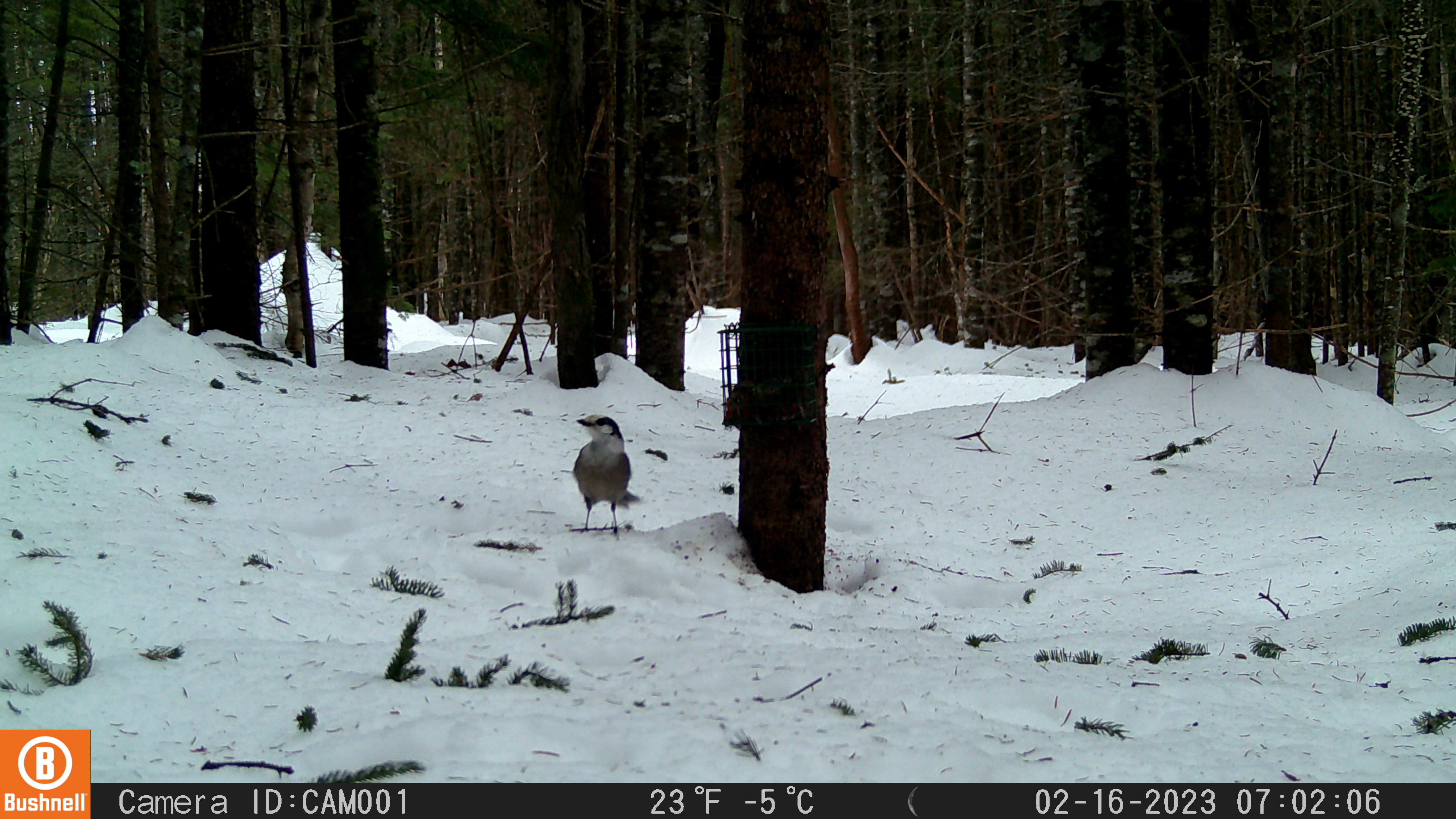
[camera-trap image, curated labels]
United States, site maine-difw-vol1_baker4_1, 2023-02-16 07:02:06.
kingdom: Animalia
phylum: Chordata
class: Aves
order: Passeriformes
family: Corvidae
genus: Perisoreus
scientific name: Perisoreus canadensis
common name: canada jay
Canada jay (Perisoreus canadensis).